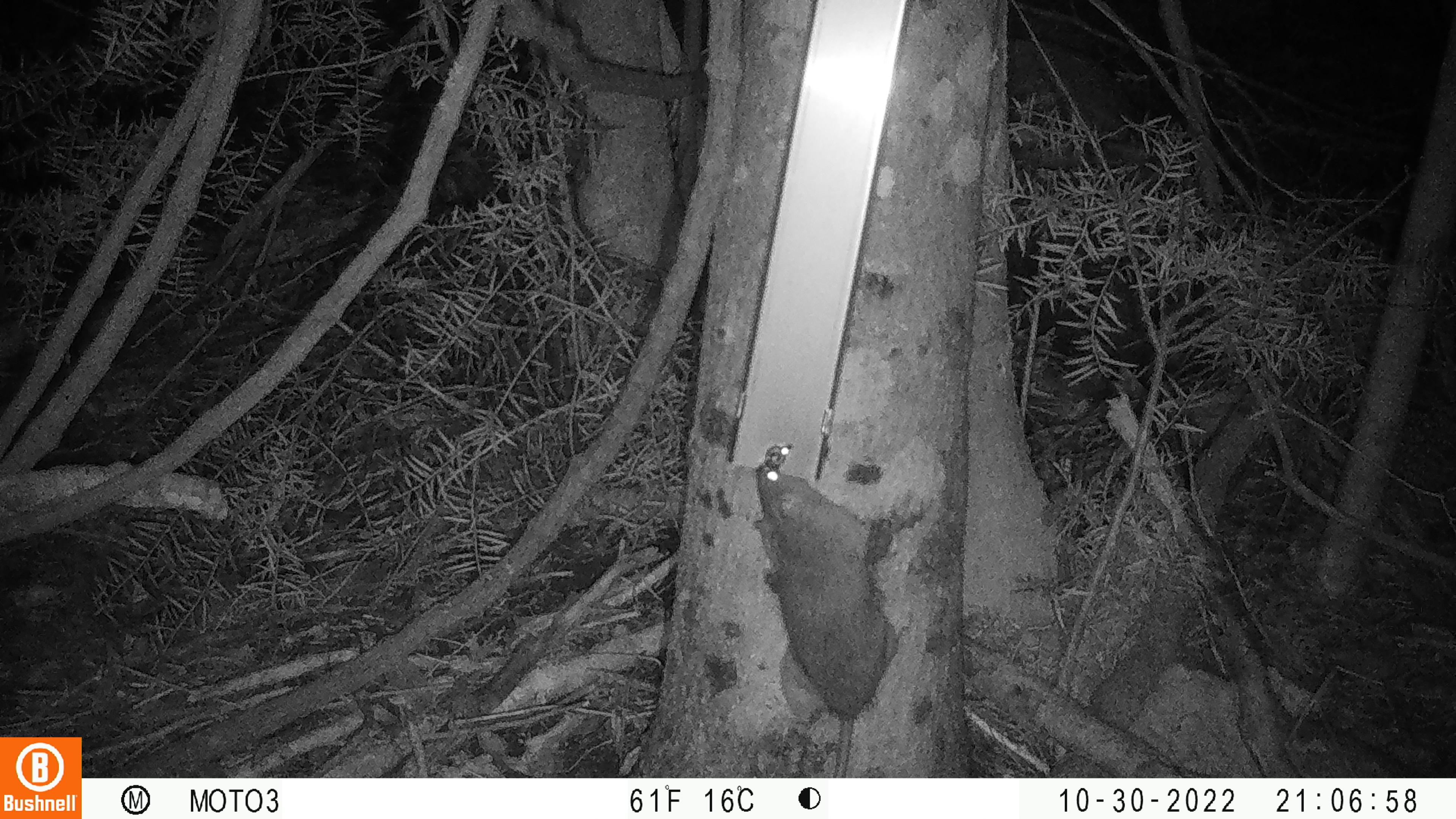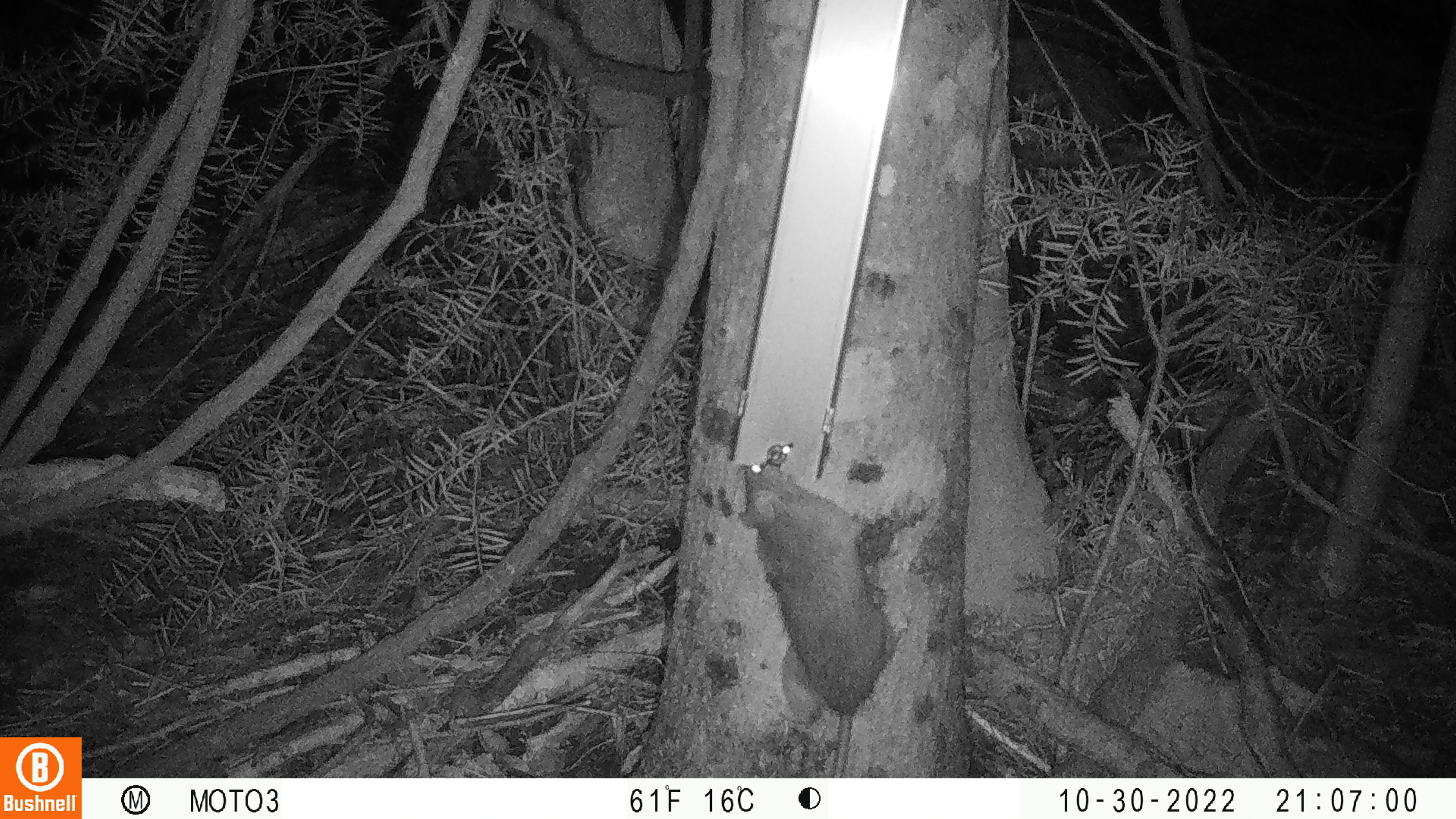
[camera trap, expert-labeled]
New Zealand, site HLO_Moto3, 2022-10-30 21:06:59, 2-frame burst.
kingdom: Animalia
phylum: Chordata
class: Mammalia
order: Rodentia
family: Muridae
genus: Rattus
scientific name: Rattus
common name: rat